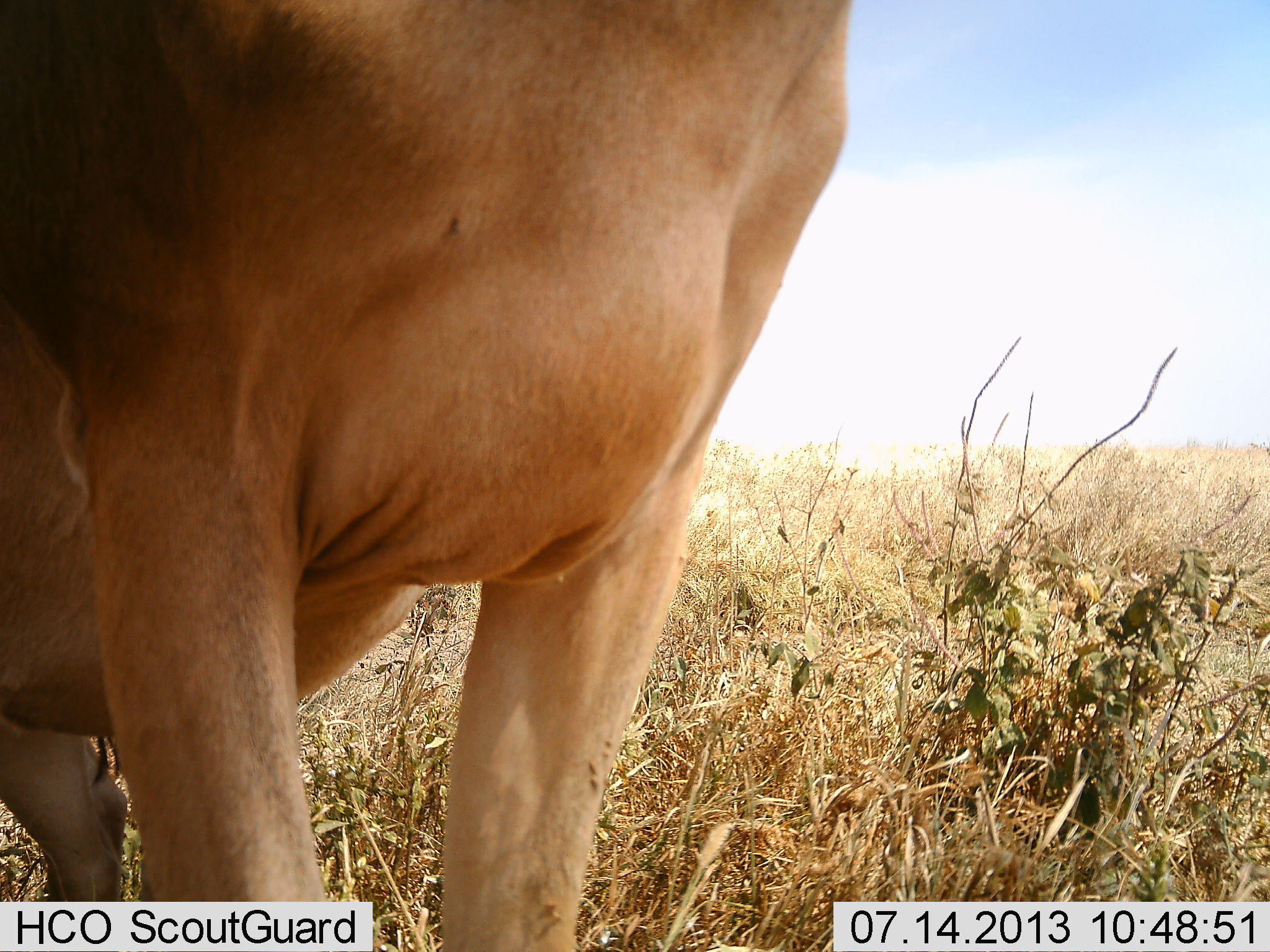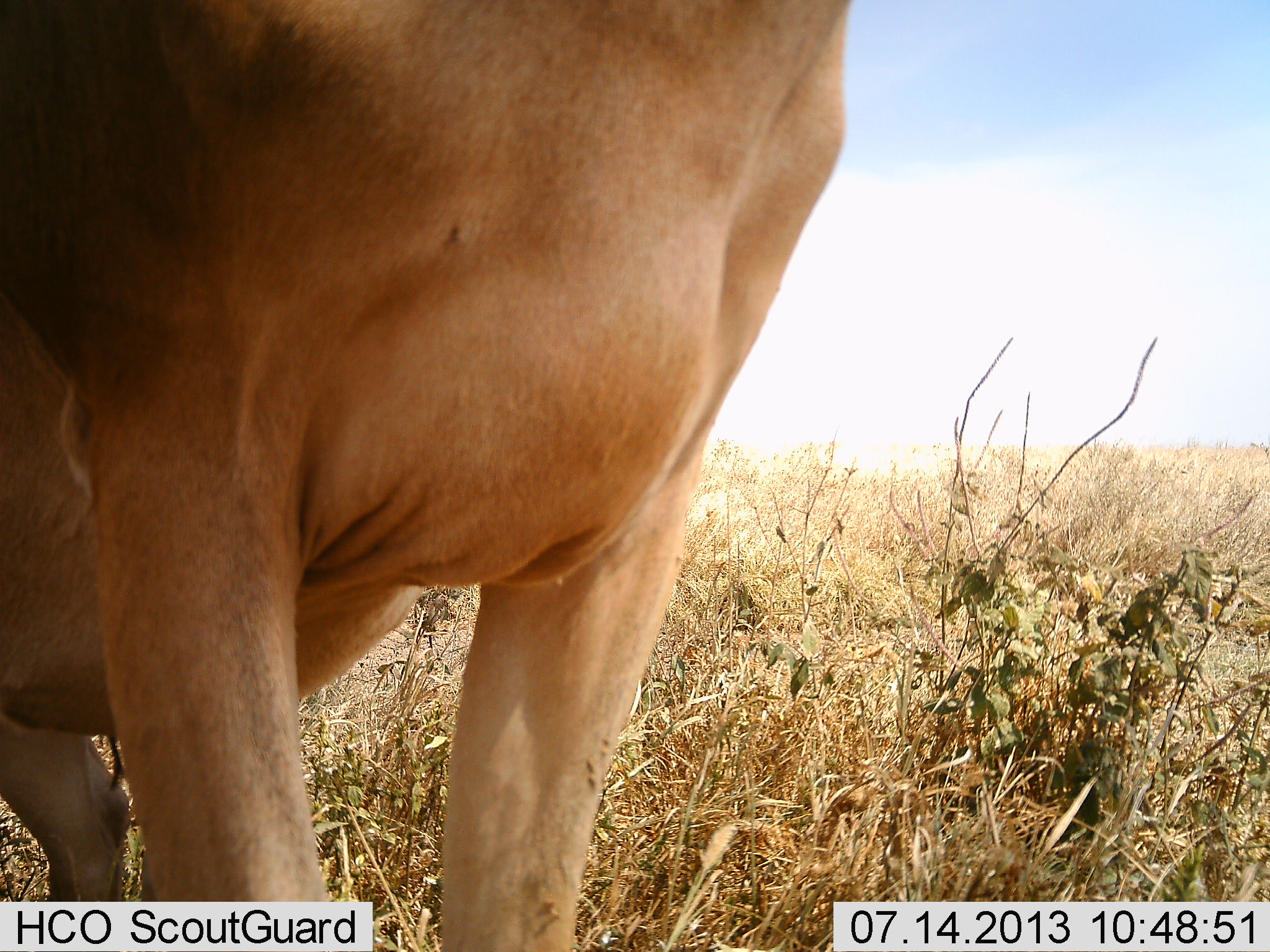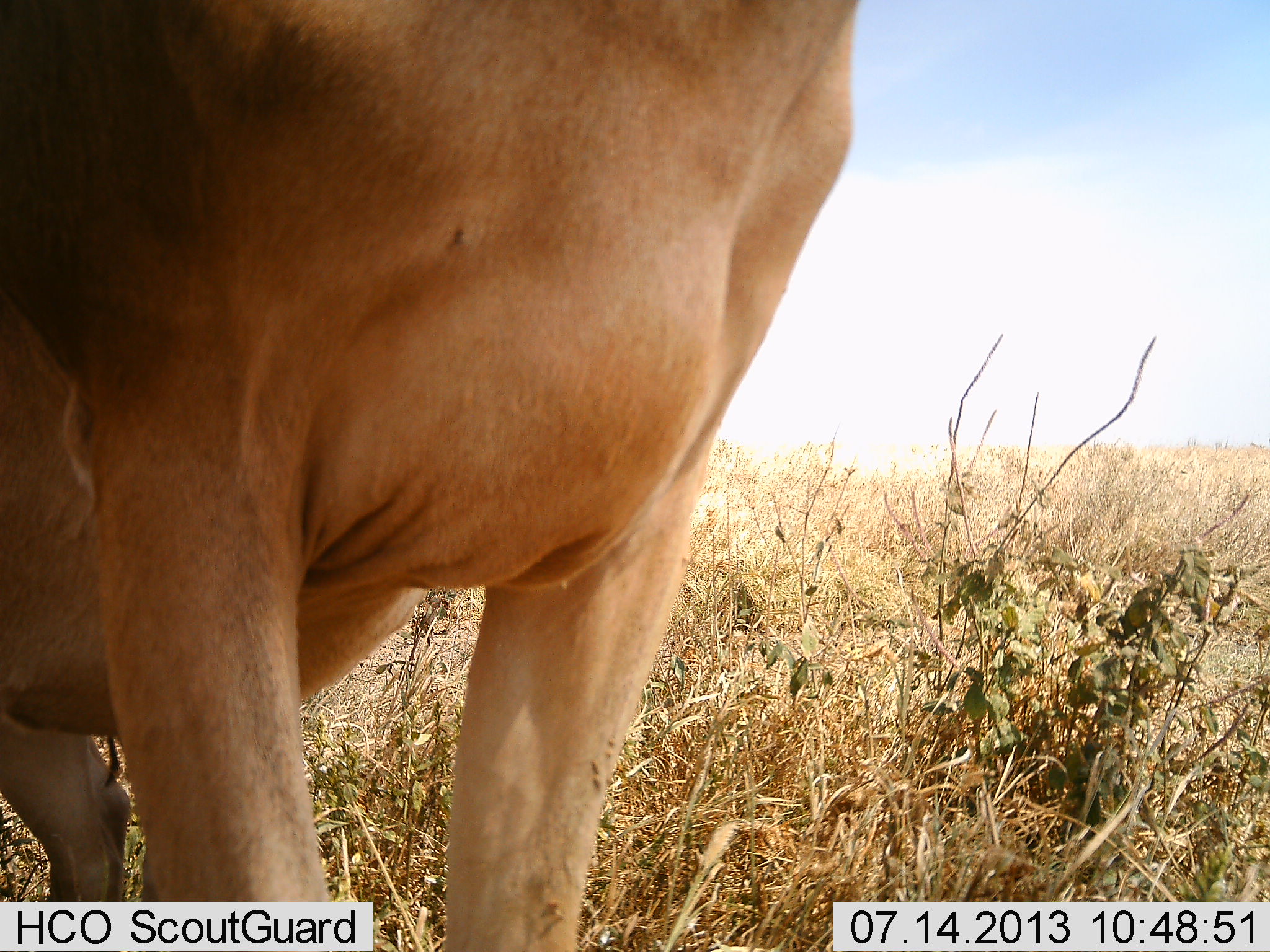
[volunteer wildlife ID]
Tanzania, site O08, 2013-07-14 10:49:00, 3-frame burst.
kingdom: Animalia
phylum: Chordata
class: Mammalia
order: Artiodactyla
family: Bovidae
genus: Alcelaphus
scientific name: Alcelaphus buselaphus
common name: hartebeest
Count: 1.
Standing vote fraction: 100%.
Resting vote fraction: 0%.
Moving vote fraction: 0%.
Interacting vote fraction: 0%.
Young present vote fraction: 0%.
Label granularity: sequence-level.